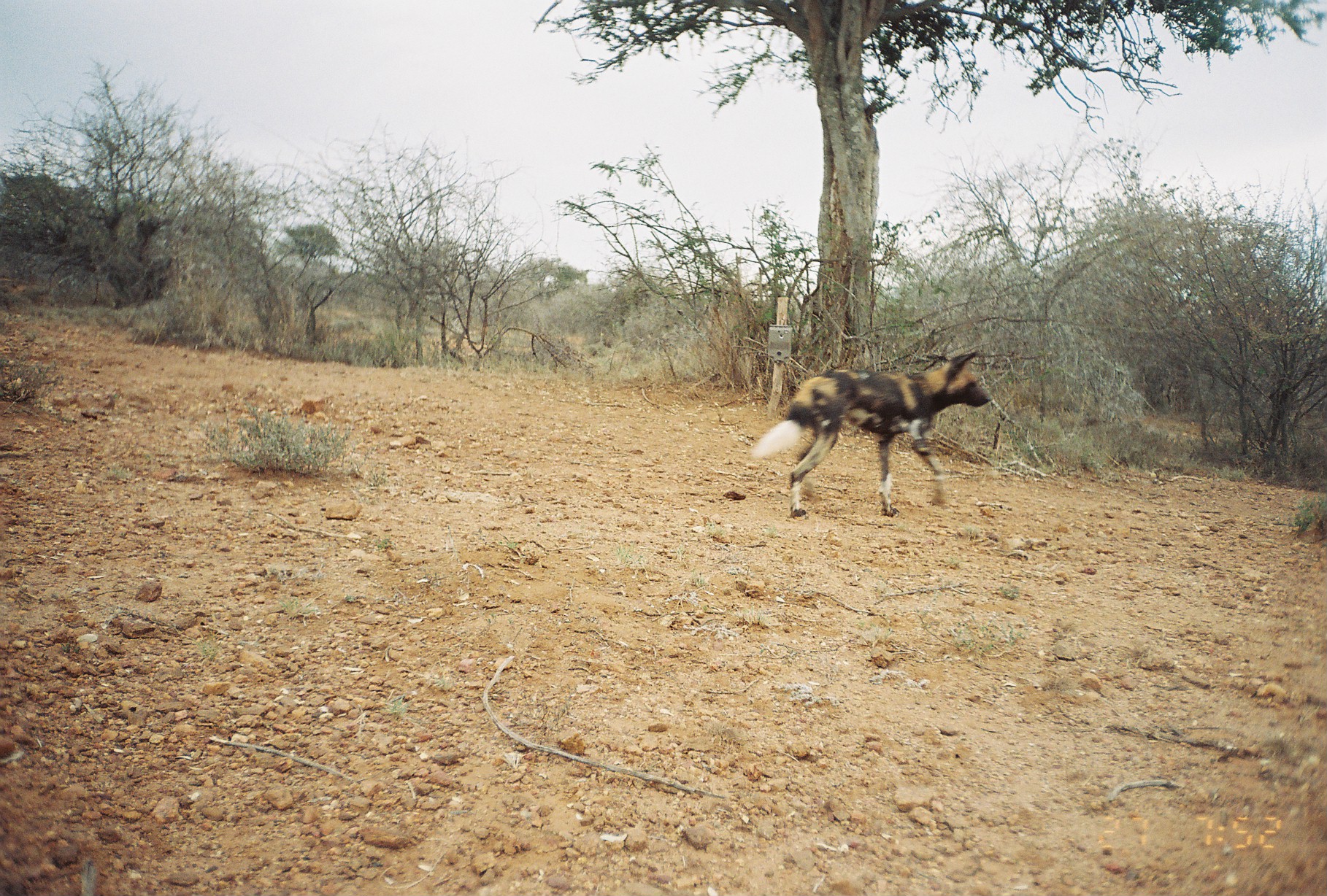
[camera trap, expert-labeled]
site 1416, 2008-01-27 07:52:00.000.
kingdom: Animalia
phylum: Chordata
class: Mammalia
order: Carnivora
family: Canidae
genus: Lycaon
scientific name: Lycaon pictus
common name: african wild dog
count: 1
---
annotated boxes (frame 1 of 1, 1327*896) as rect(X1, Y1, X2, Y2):
lycaon pictus: rect(750, 348, 993, 518)